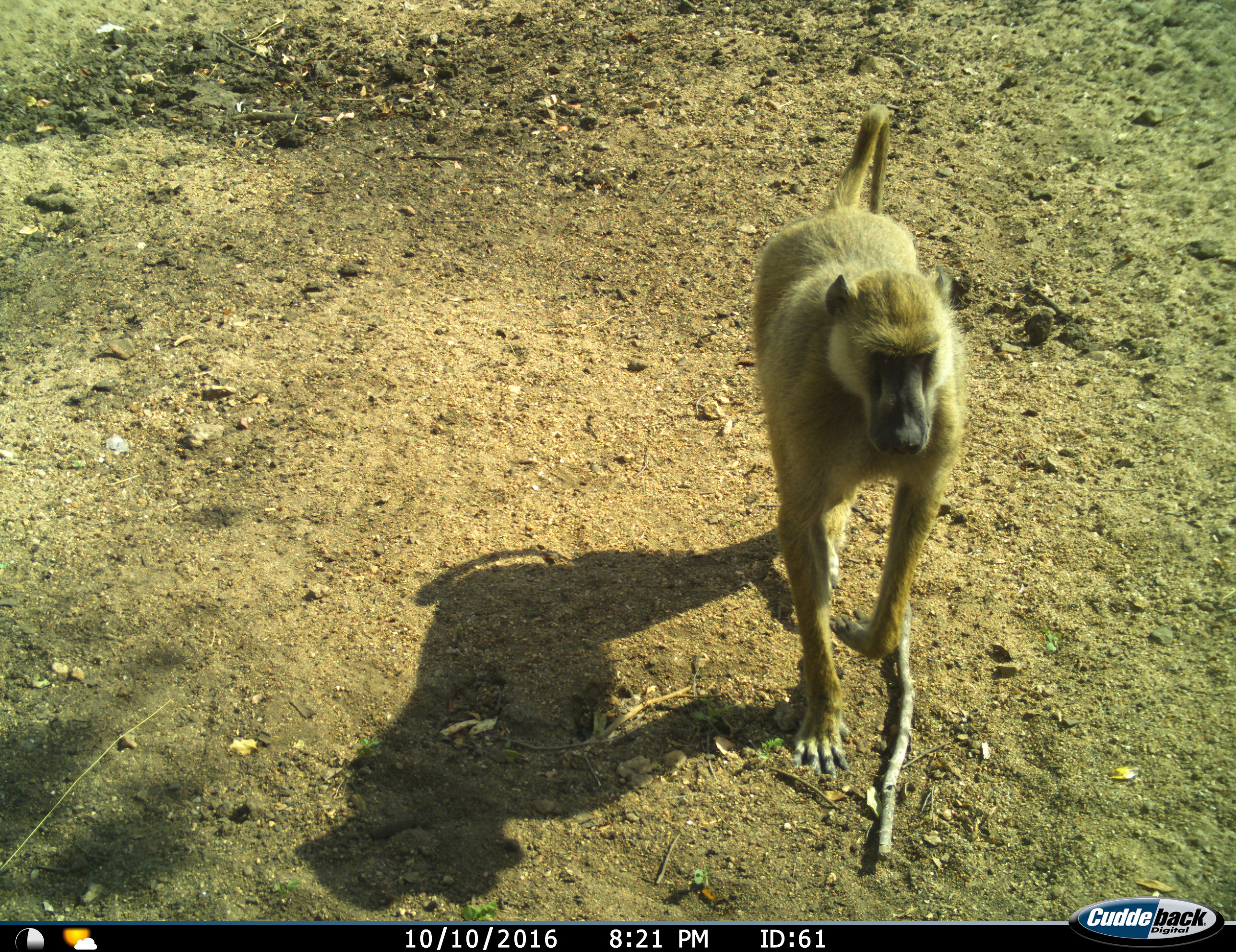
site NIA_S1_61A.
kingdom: Animalia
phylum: Chordata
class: Mammalia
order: Primates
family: Cercopithecidae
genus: Papio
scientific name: Papio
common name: baboon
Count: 1.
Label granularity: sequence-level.